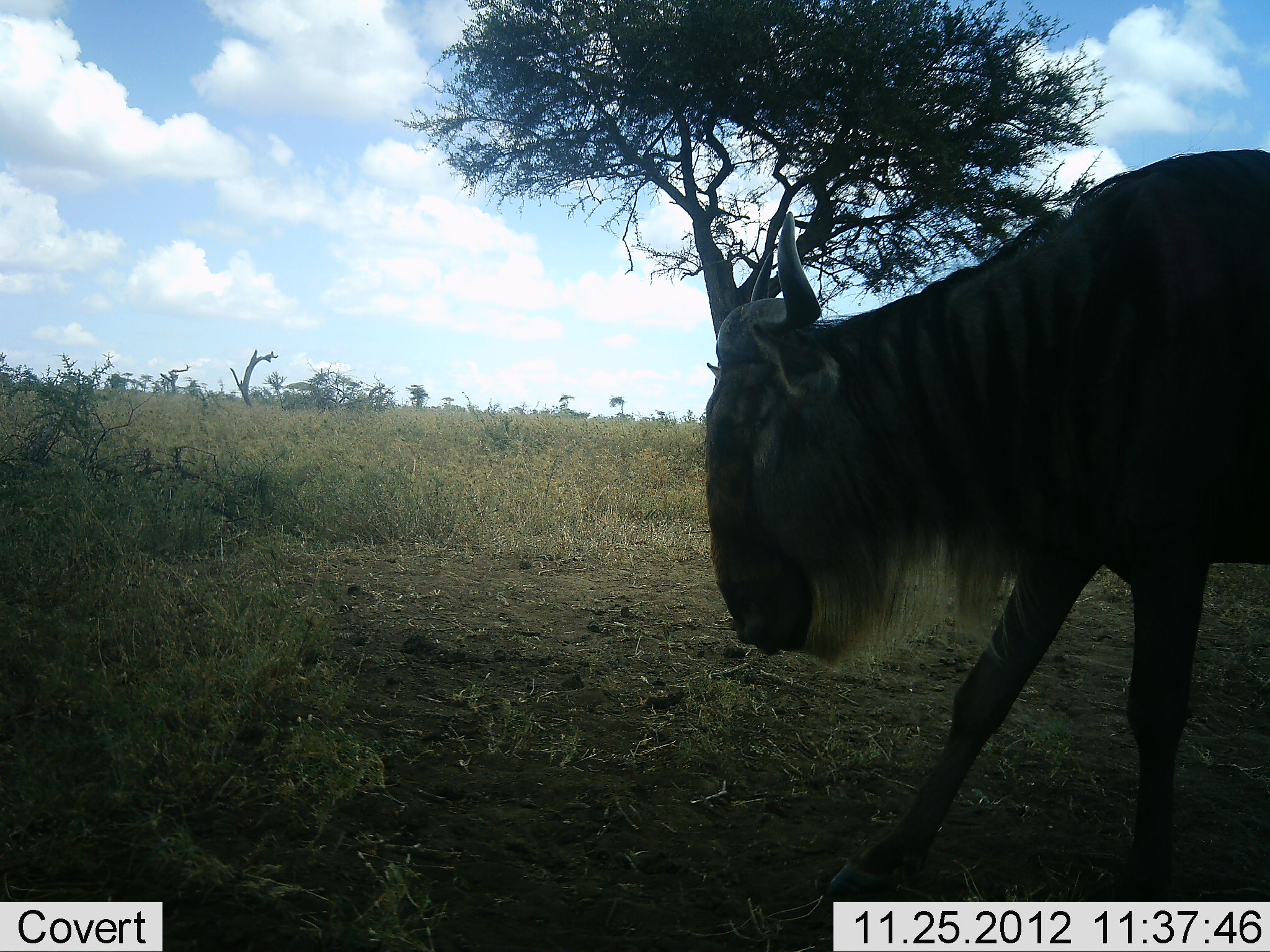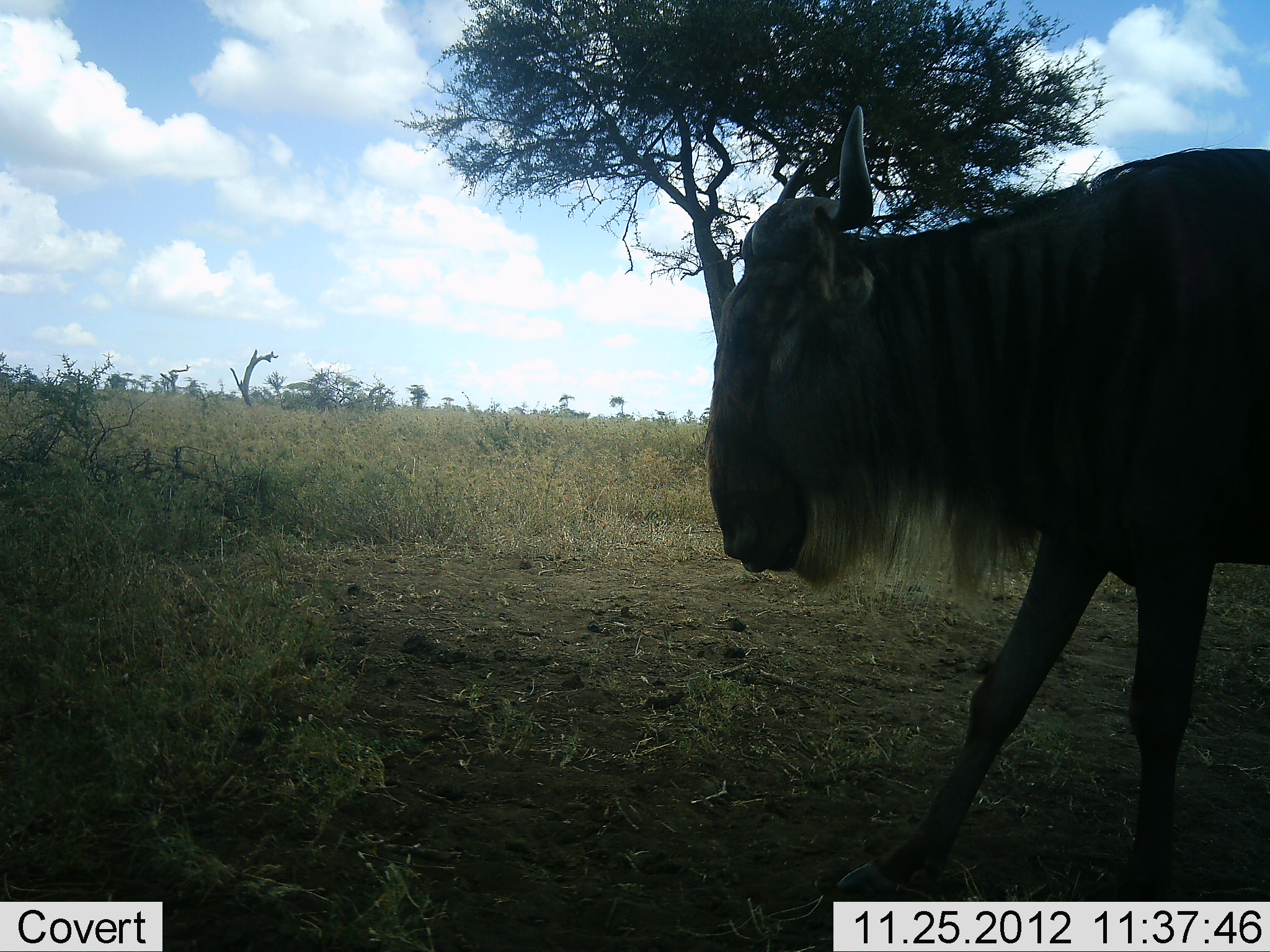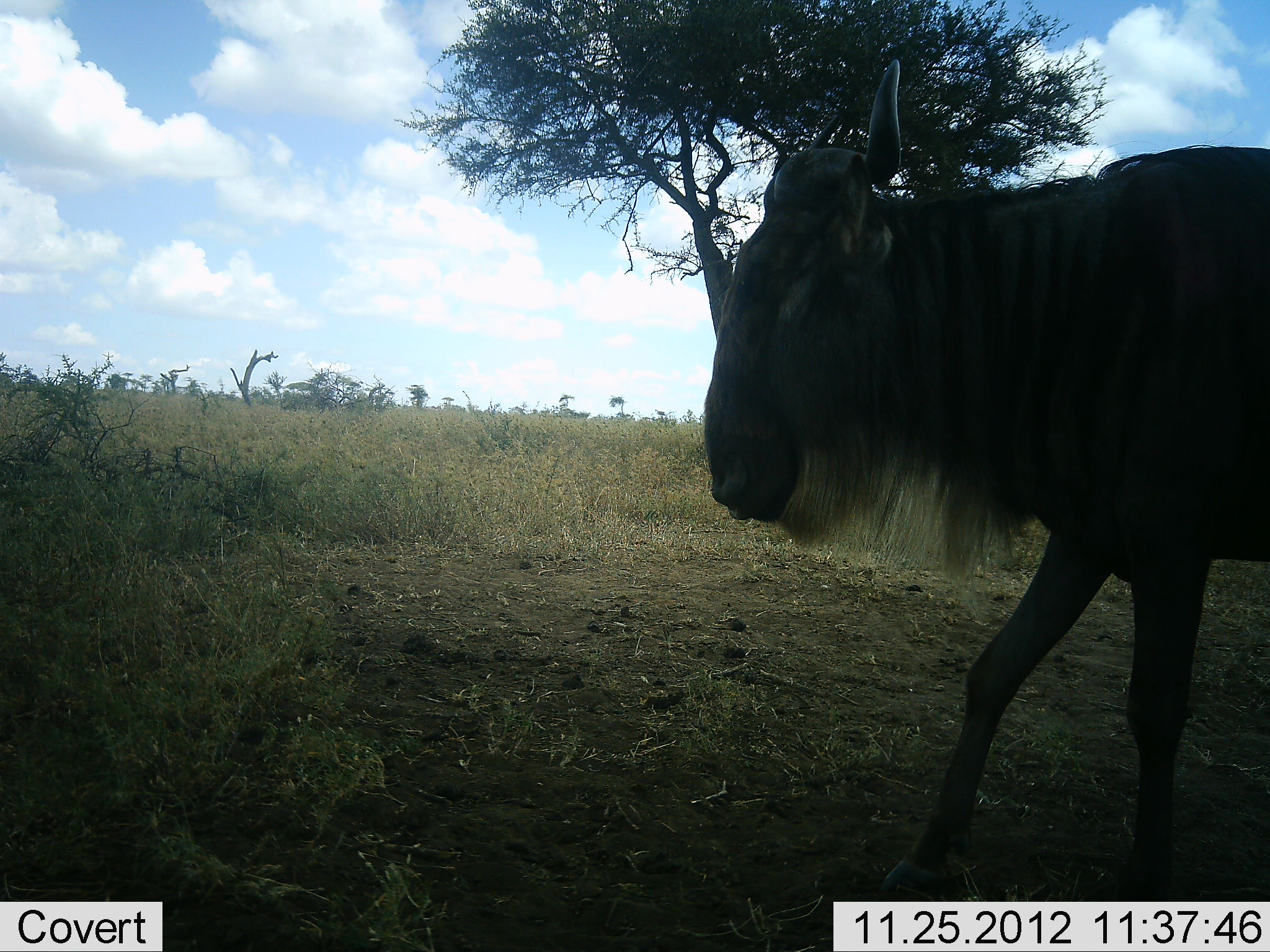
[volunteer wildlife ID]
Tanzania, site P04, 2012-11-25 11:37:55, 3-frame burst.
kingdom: Animalia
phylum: Chordata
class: Mammalia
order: Artiodactyla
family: Bovidae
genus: Connochaetes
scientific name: Connochaetes taurinus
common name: blue wildebeest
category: wildebeest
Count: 1.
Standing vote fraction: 80%.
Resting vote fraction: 0%.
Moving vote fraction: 20%.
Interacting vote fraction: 0%.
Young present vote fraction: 0%.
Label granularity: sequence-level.